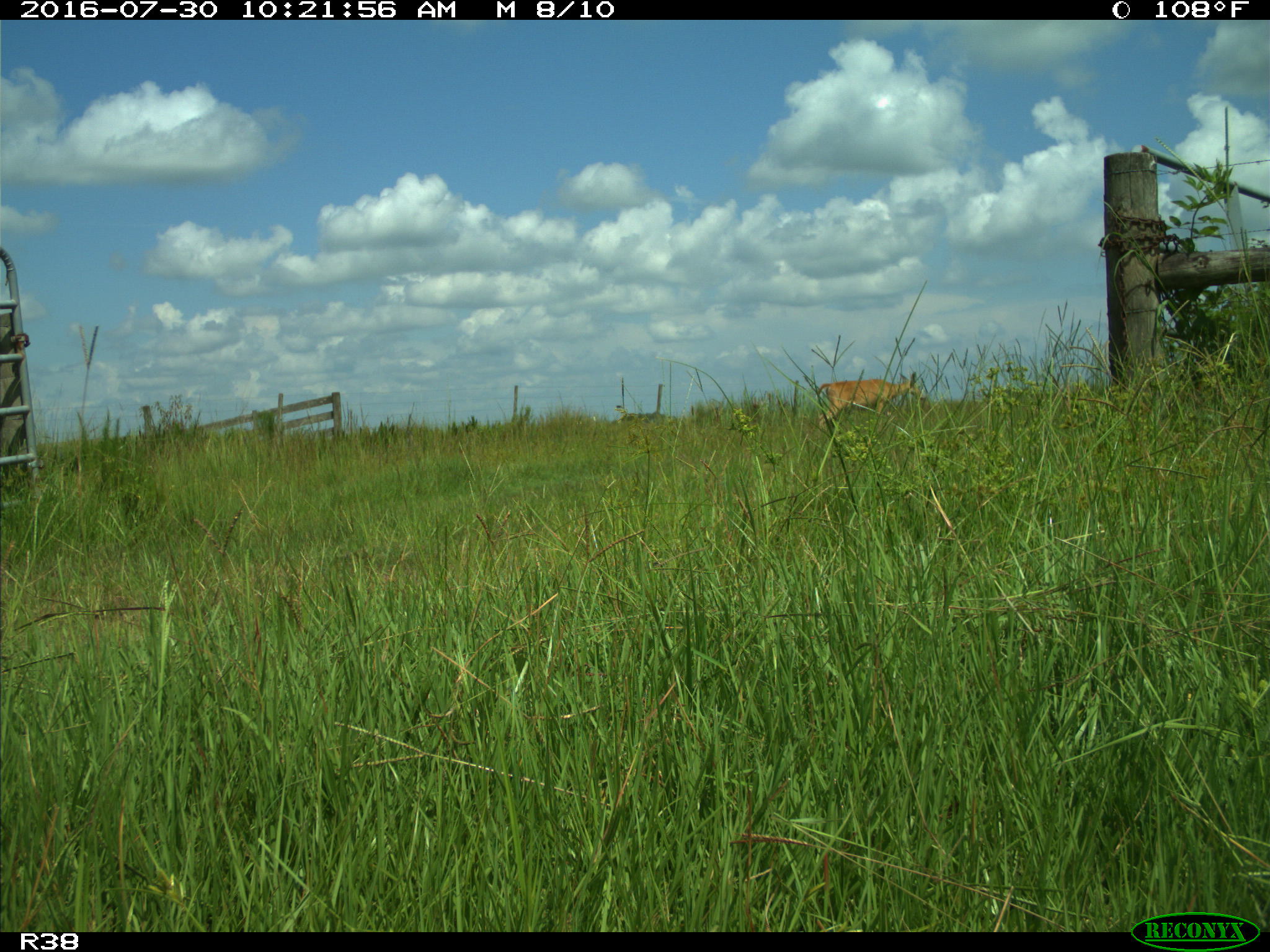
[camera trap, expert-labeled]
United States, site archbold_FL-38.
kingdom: Animalia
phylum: Chordata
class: Mammalia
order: Artiodactyla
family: Cervidae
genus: Odocoileus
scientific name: Odocoileus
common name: deer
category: unidentified deer